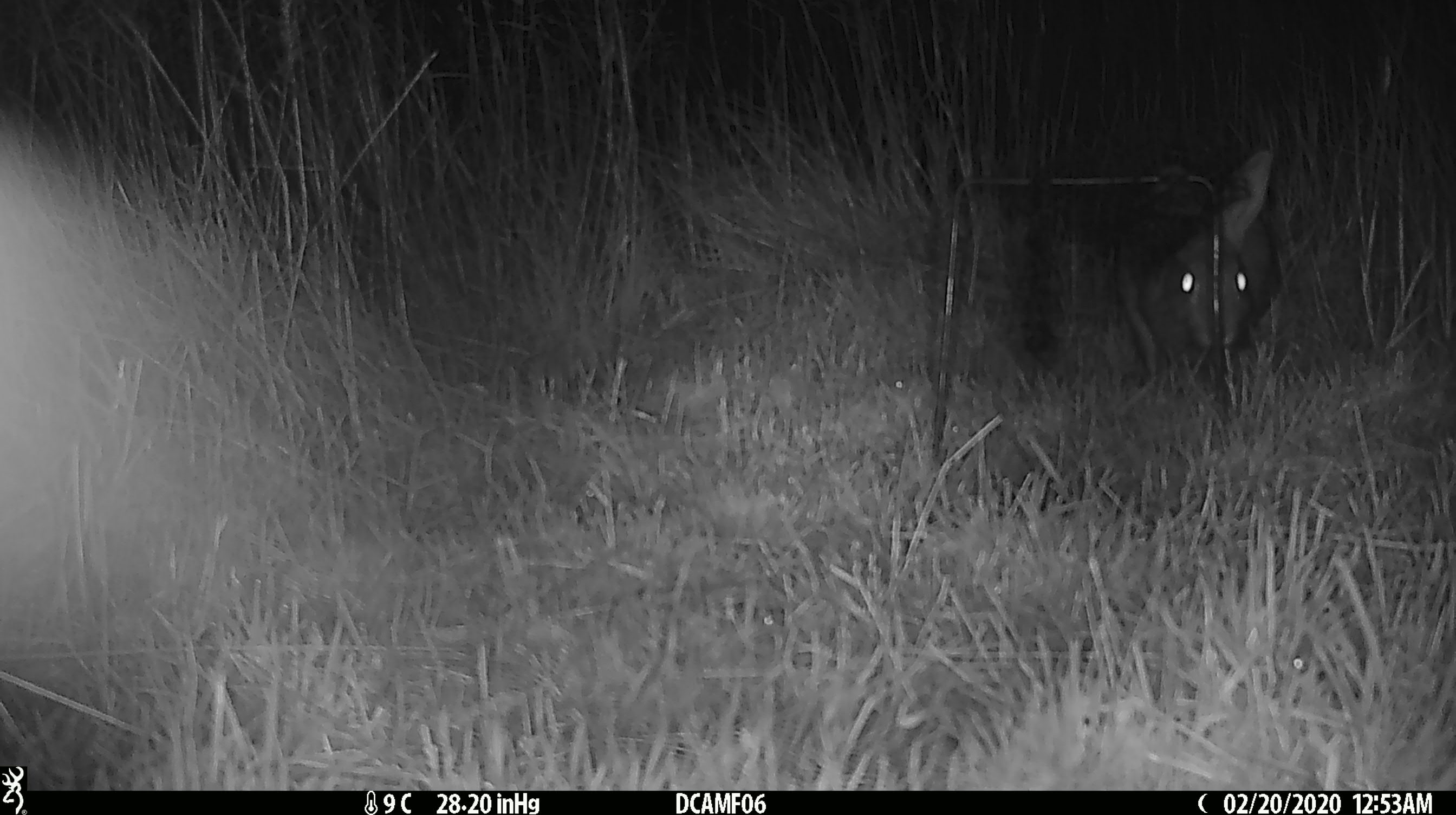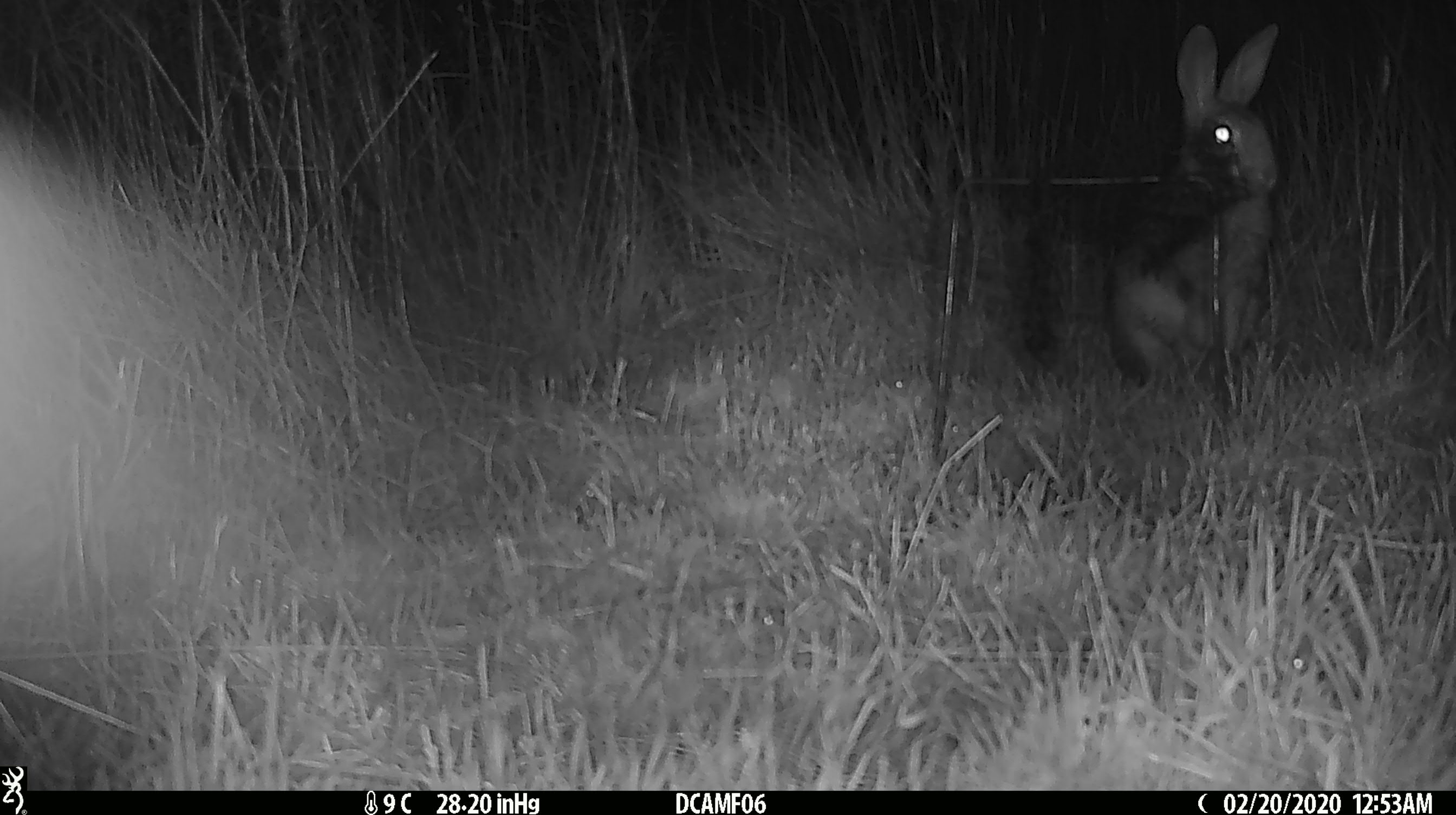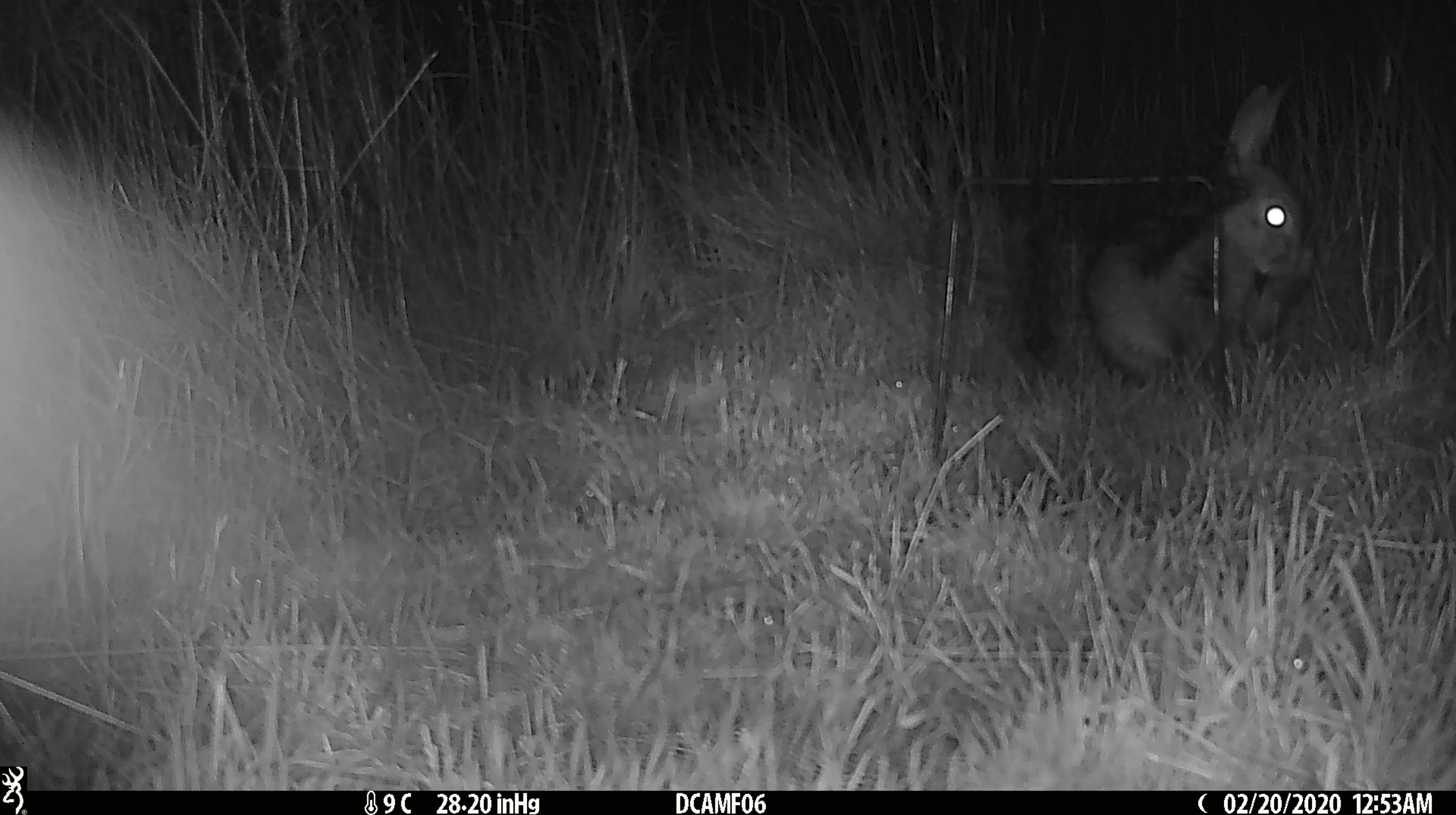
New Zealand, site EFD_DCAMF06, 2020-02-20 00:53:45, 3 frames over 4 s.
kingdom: Animalia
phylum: Chordata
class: Mammalia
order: Lagomorpha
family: Leporidae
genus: Oryctolagus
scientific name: Oryctolagus cuniculus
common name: european rabbit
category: rabbit